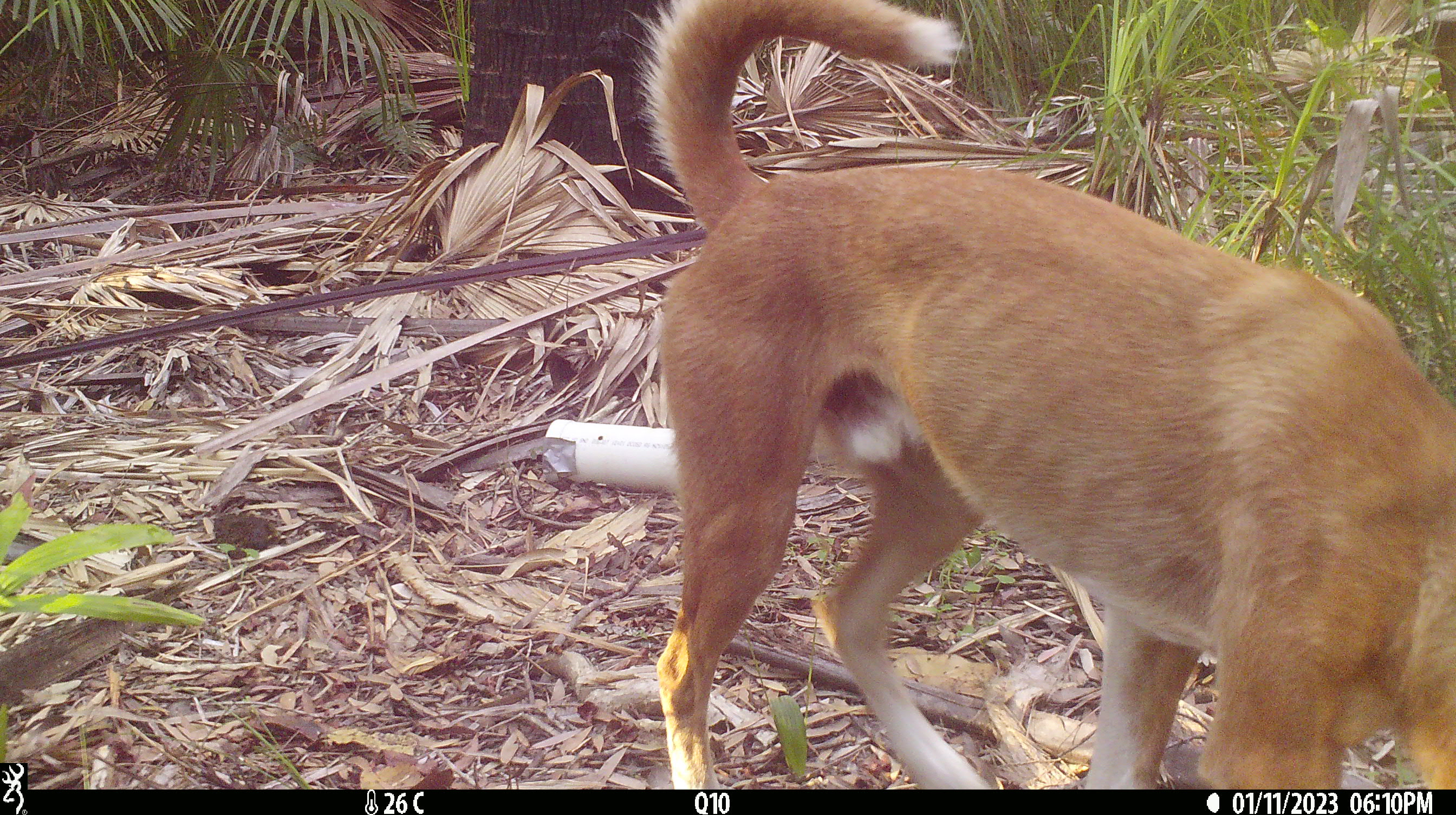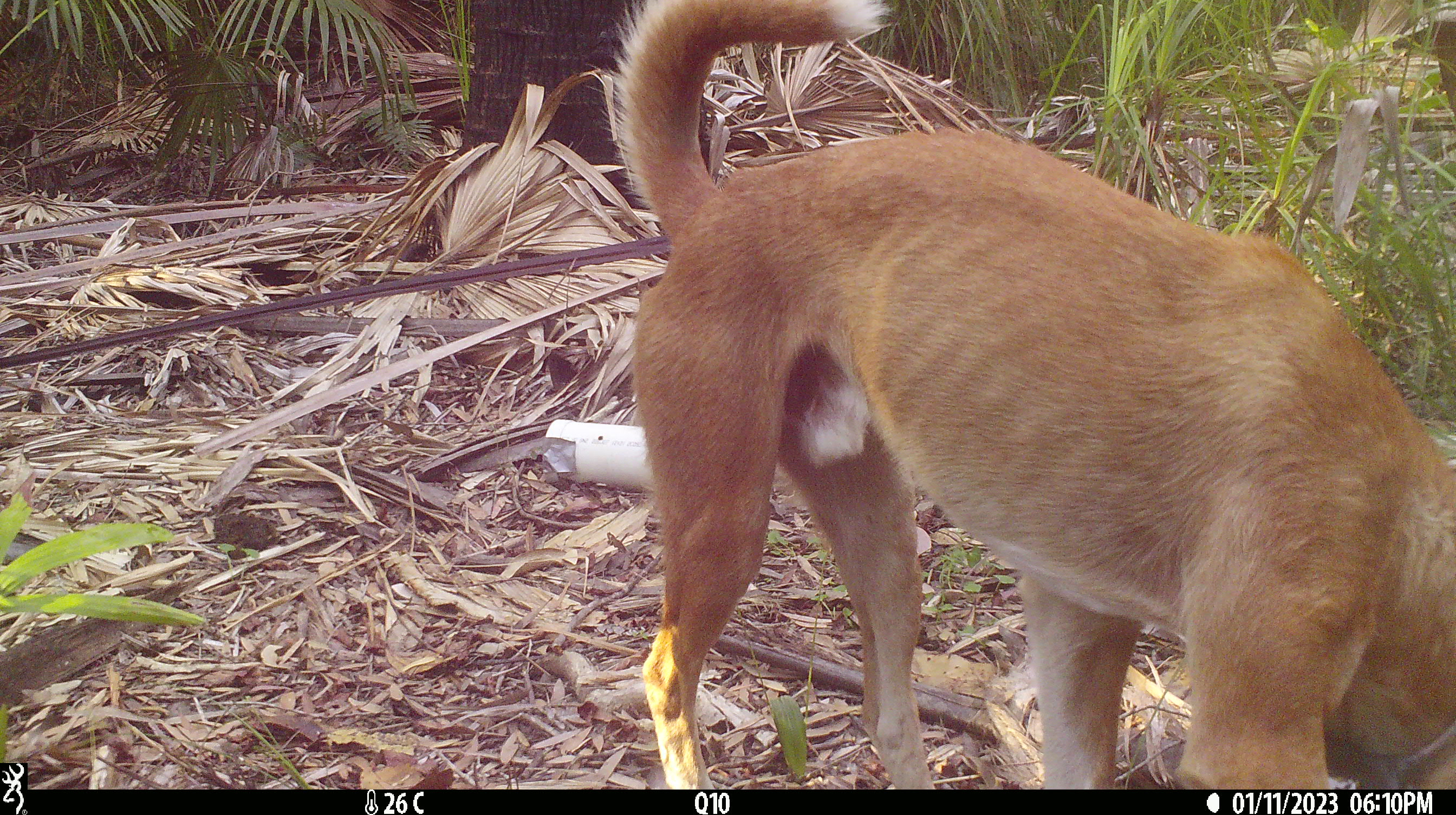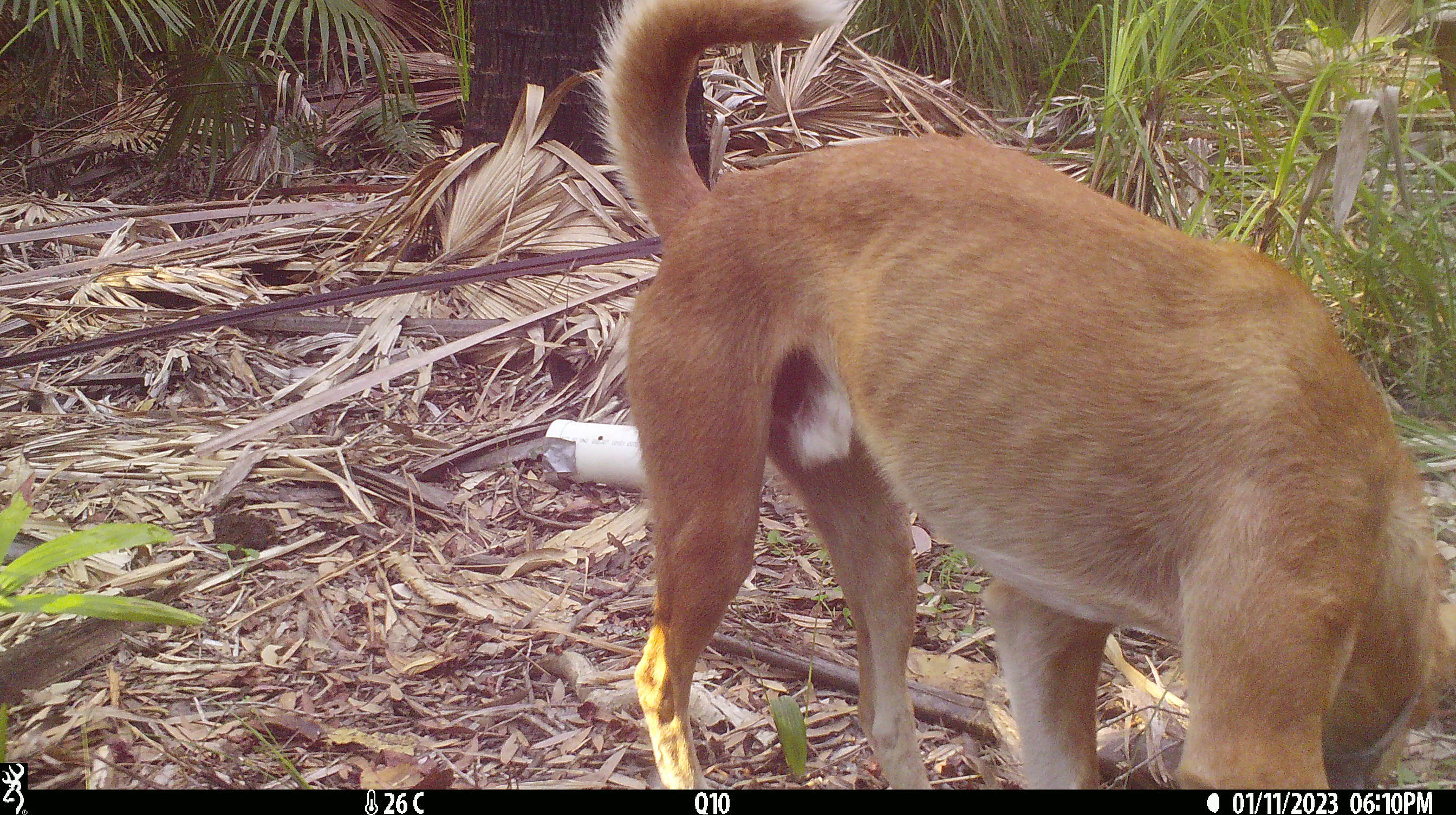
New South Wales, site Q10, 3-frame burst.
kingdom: Animalia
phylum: Chordata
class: Mammalia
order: Carnivora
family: Canidae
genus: Canis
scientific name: Canis familiaris dingo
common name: dingo